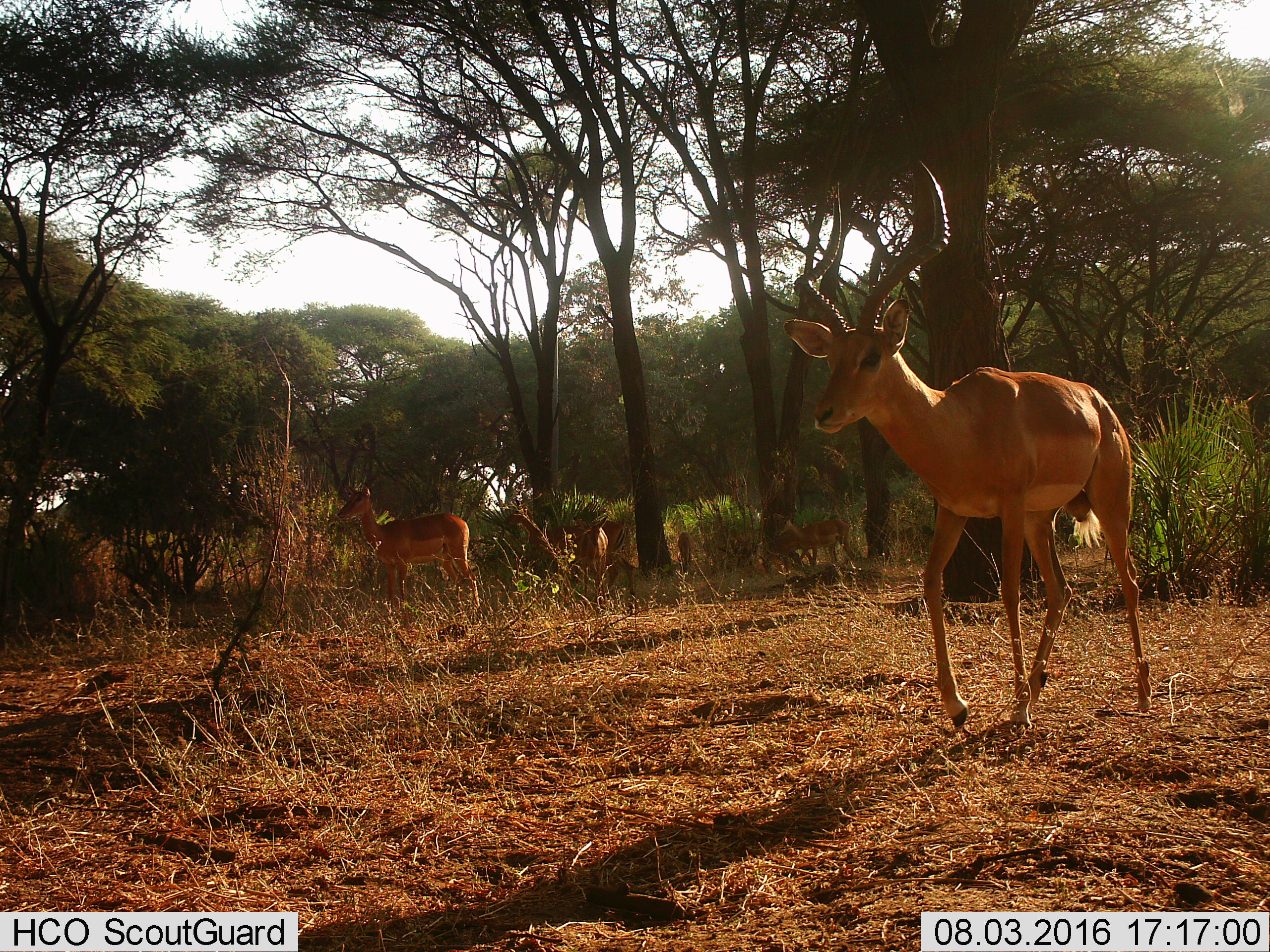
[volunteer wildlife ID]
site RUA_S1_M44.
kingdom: Animalia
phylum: Chordata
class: Mammalia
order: Artiodactyla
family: Bovidae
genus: Aepyceros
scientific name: Aepyceros melampus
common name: impala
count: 6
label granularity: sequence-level